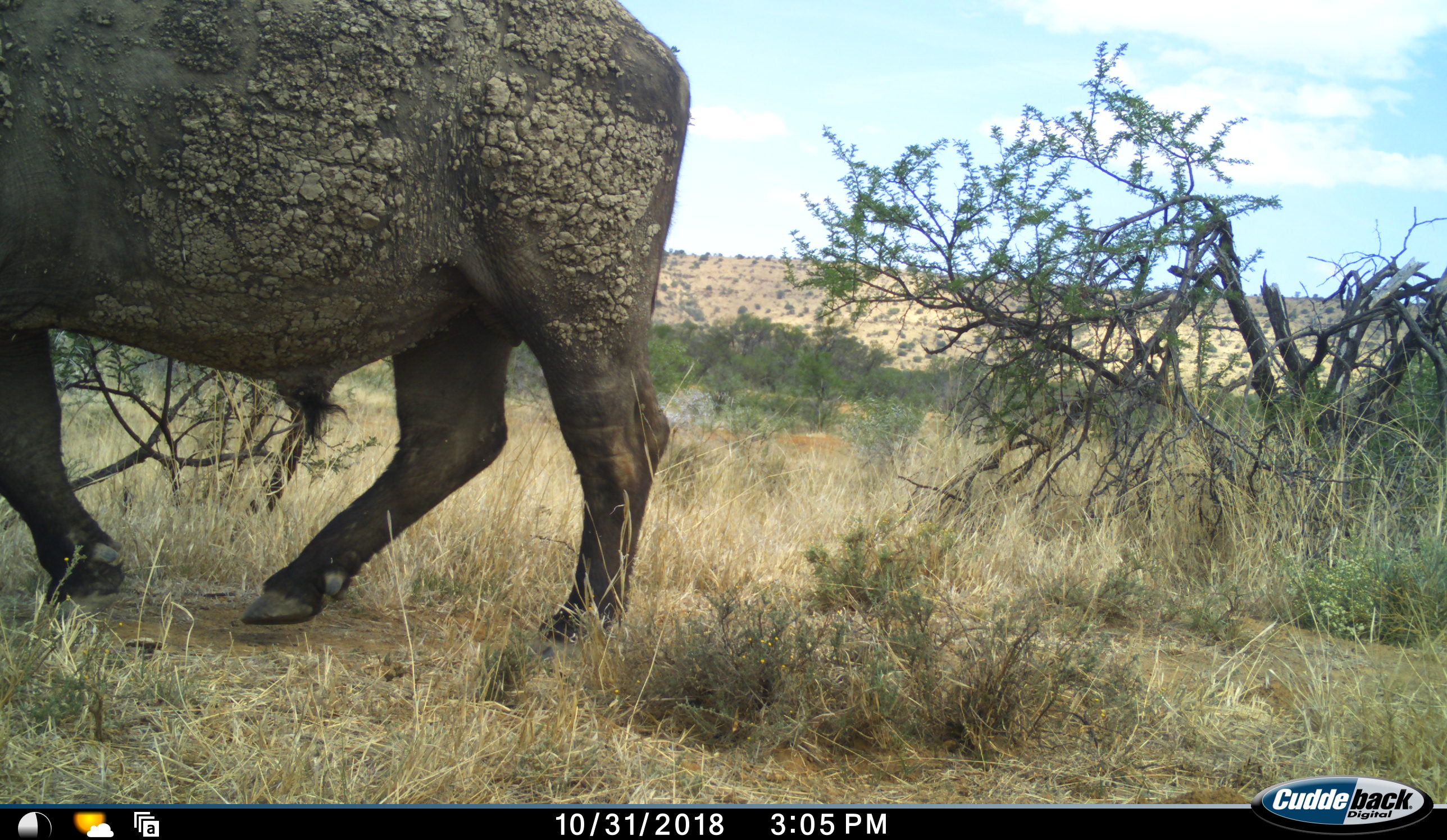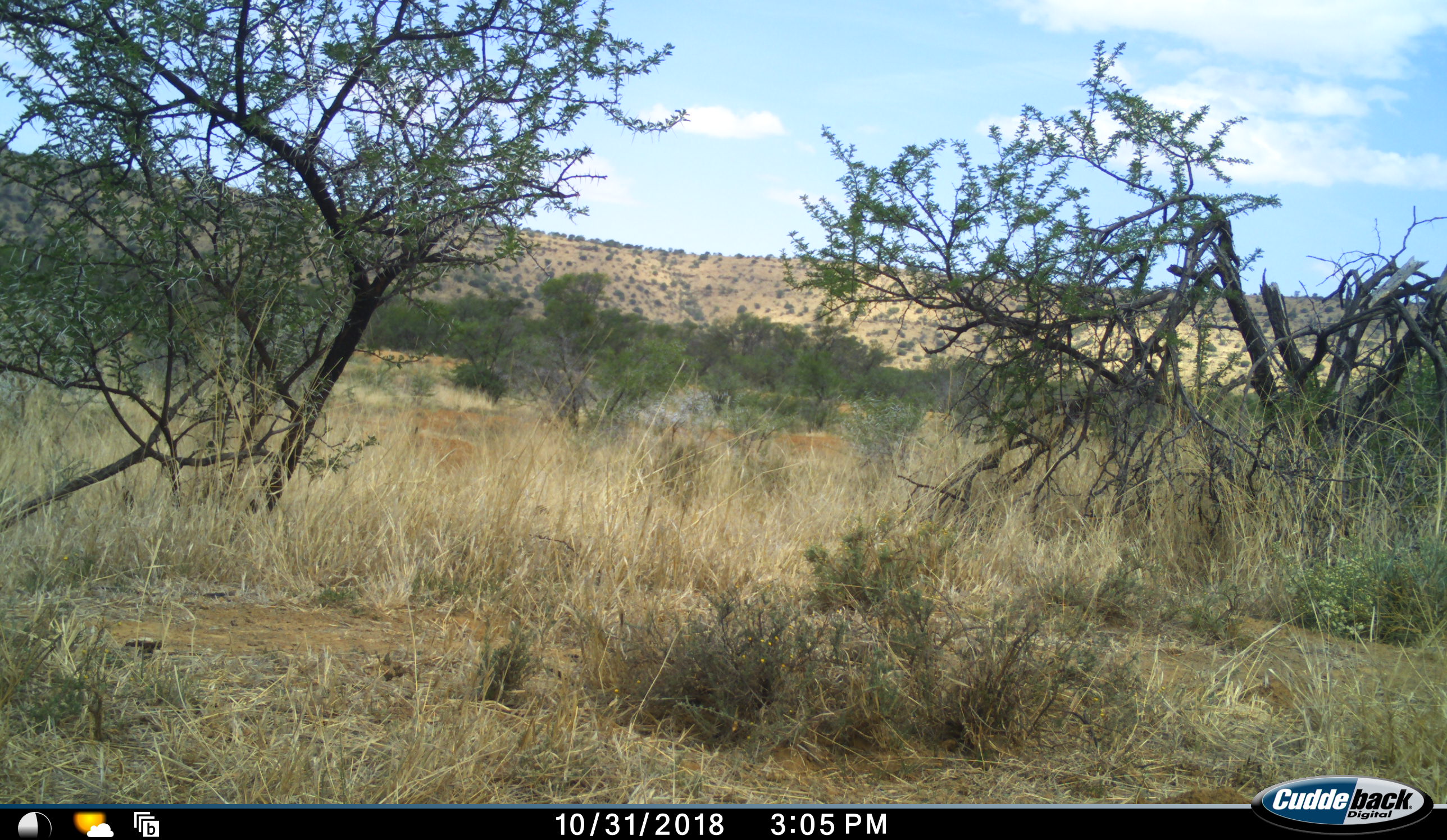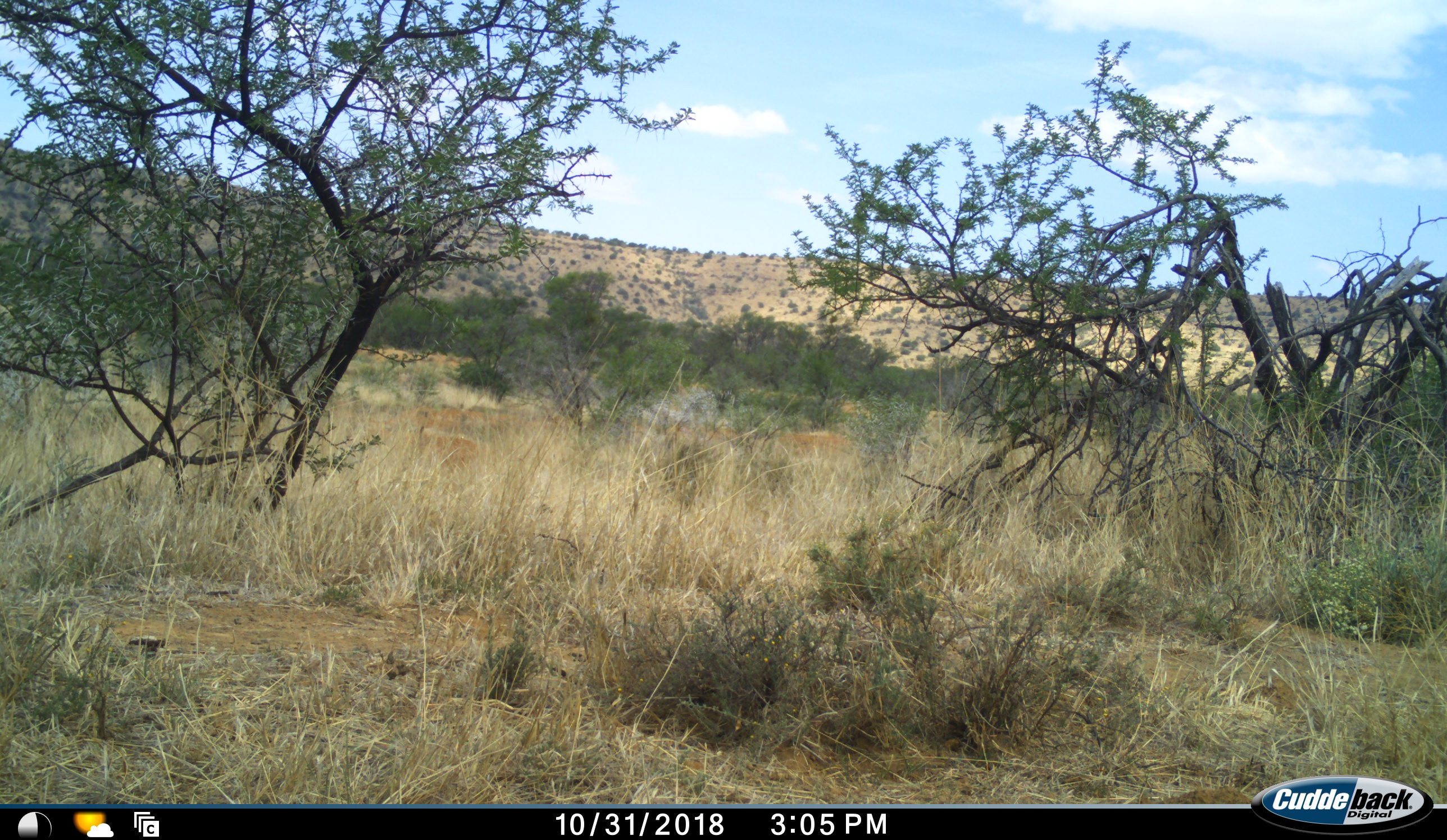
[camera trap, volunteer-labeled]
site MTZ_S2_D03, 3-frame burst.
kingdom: Animalia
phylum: Chordata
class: Mammalia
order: Artiodactyla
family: Bovidae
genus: Syncerus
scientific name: Syncerus caffer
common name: african buffalo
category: buffalo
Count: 1.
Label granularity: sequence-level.